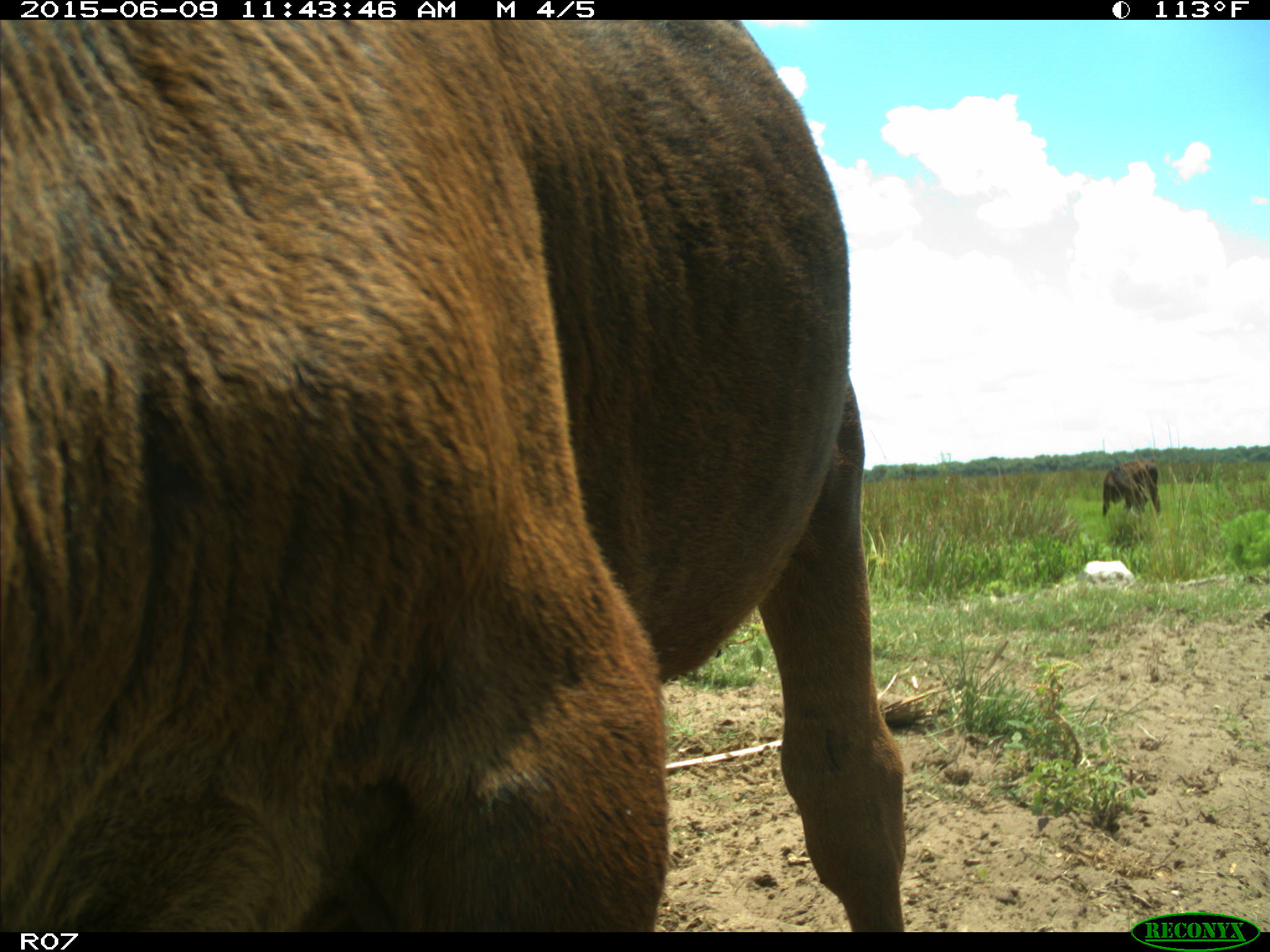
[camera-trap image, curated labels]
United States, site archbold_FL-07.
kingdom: Animalia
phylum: Chordata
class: Mammalia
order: Artiodactyla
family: Bovidae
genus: Bos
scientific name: Bos taurus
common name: domestic cow